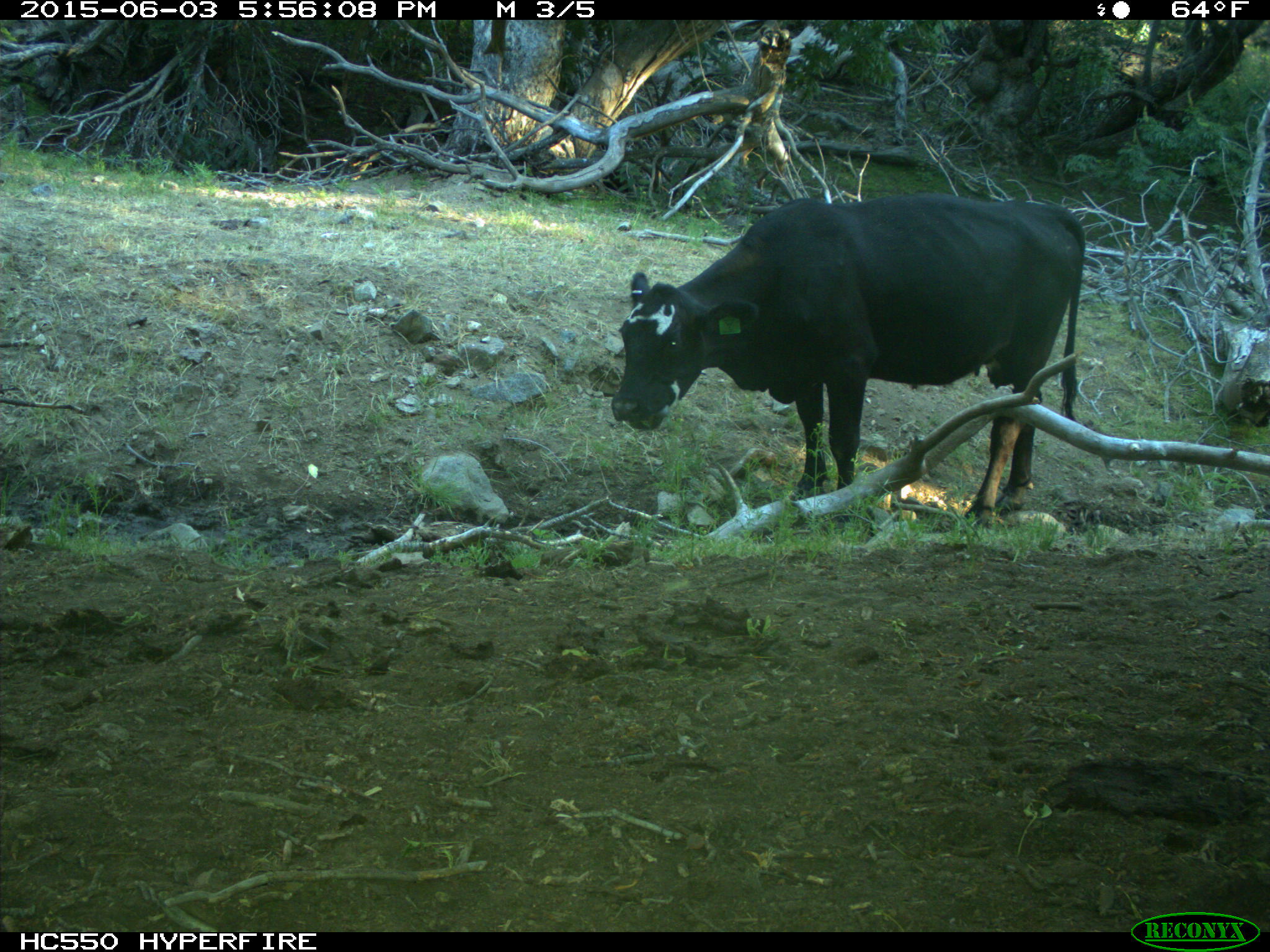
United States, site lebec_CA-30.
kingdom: Animalia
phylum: Chordata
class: Mammalia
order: Artiodactyla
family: Bovidae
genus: Bos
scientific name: Bos taurus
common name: domestic cow